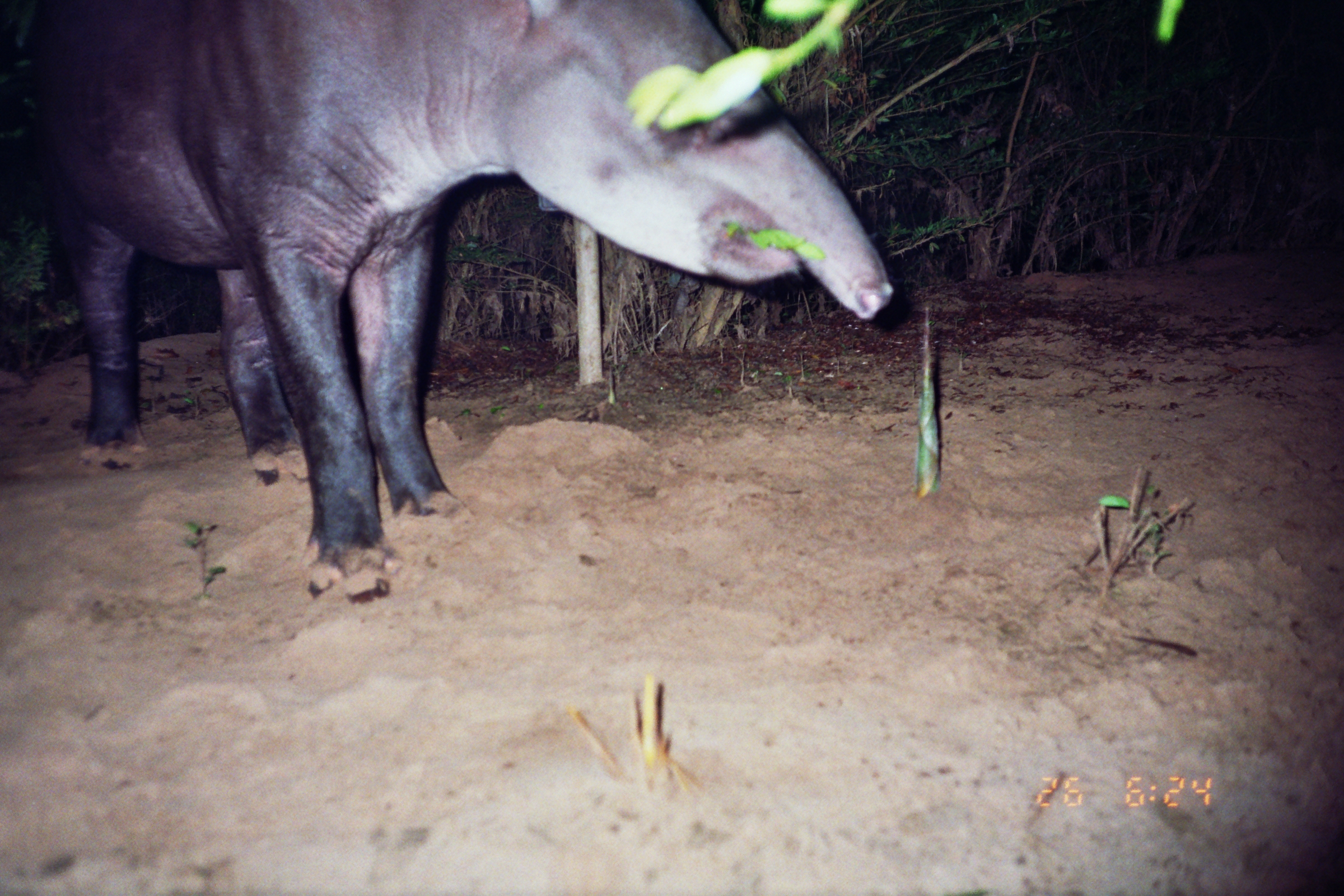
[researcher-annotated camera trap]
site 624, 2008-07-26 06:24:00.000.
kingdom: Animalia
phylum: Chordata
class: Mammalia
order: Perissodactyla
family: Tapiridae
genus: Tapirus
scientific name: Tapirus terrestris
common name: south american tapir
Tapirus terrestris (south american tapir).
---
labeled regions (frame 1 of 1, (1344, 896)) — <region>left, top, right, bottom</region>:
tapirus terrestris: <region>25, 2, 893, 601</region>